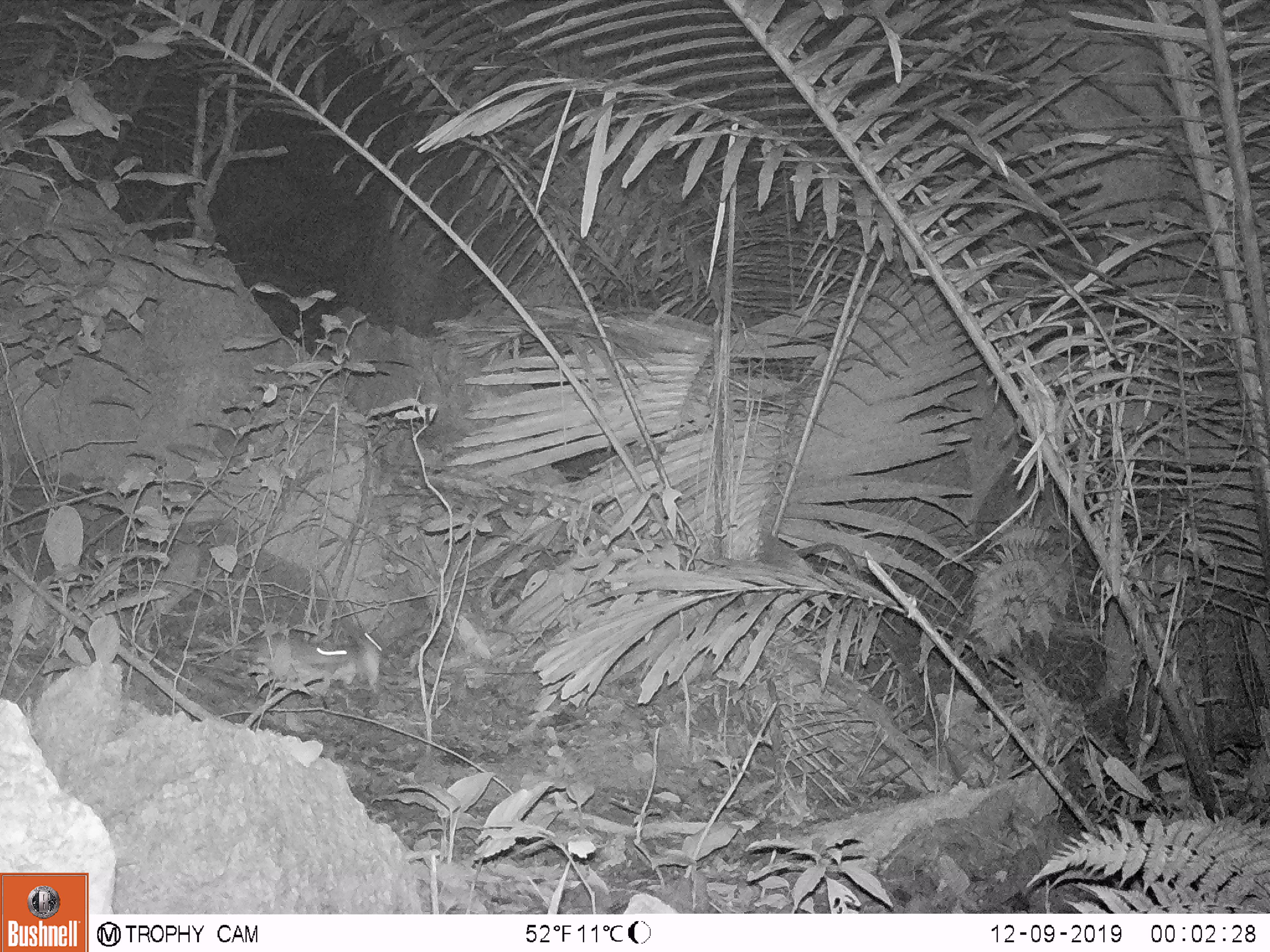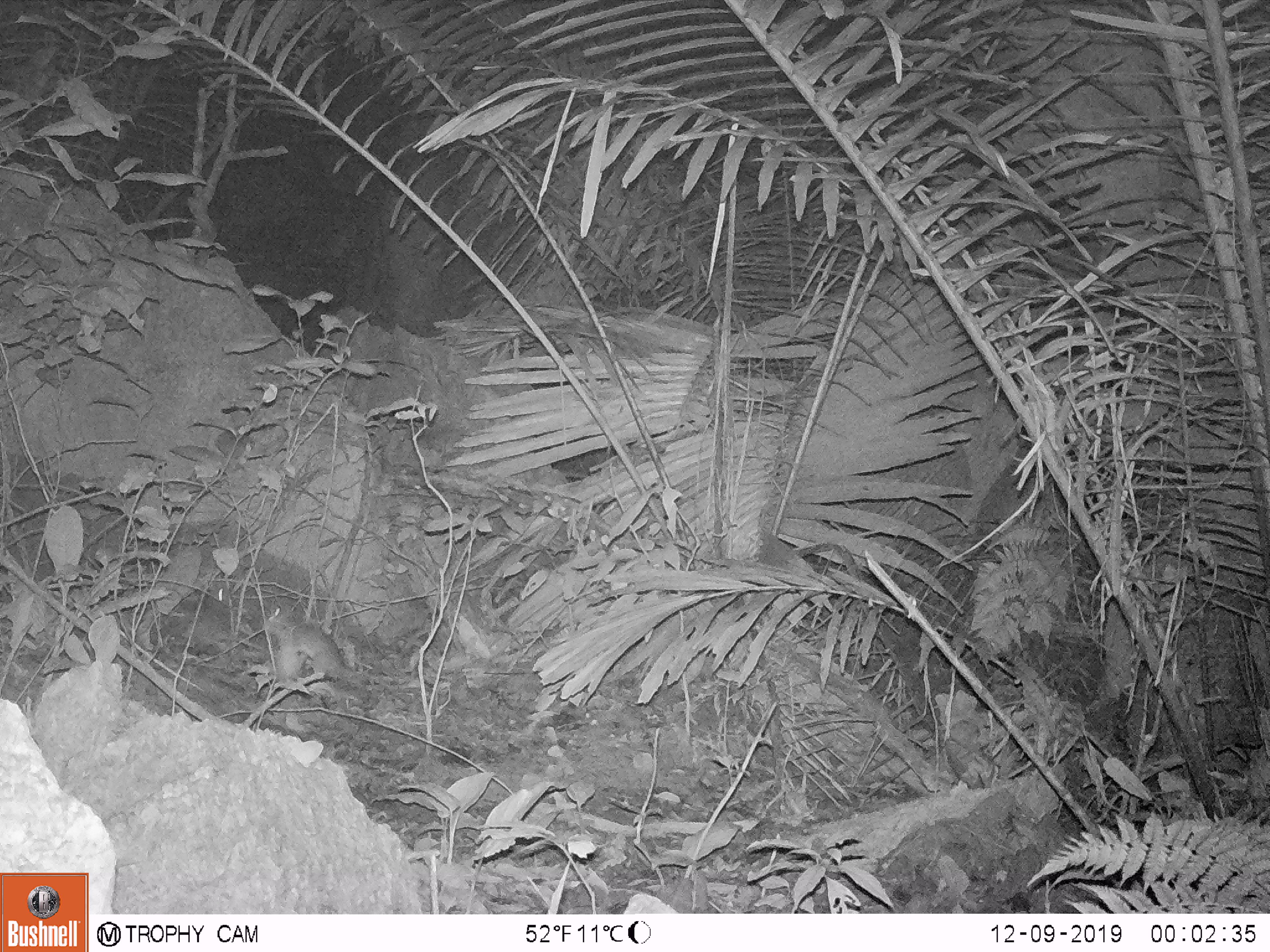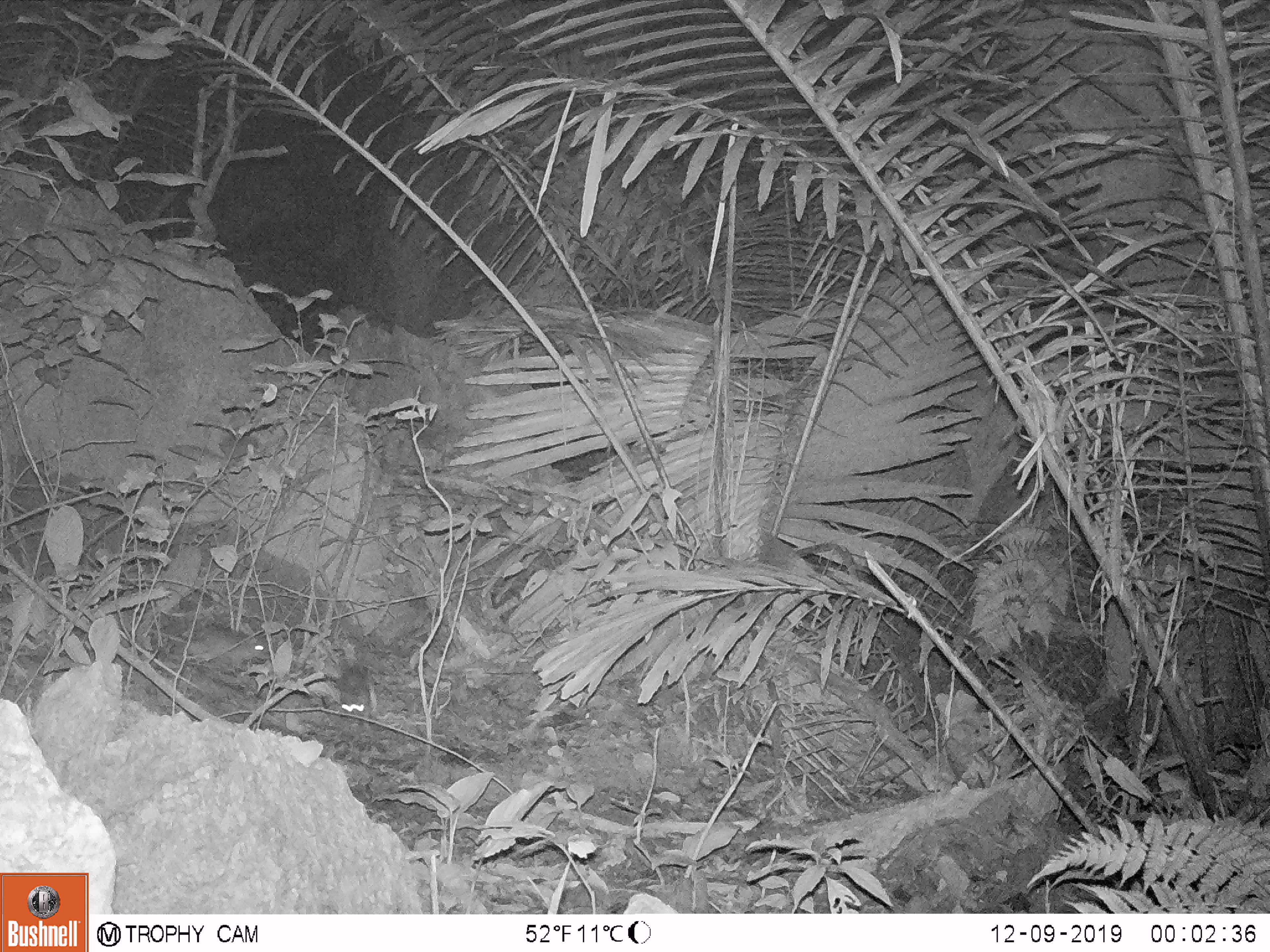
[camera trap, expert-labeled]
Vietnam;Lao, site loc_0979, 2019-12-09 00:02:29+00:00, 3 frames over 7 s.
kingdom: Animalia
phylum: Chordata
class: Mammalia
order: Rodentia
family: Muridae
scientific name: Muridae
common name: old-world mice and rats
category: unidentified murid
Unidentified murid (old-world mice and rats) (Muridae). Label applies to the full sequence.